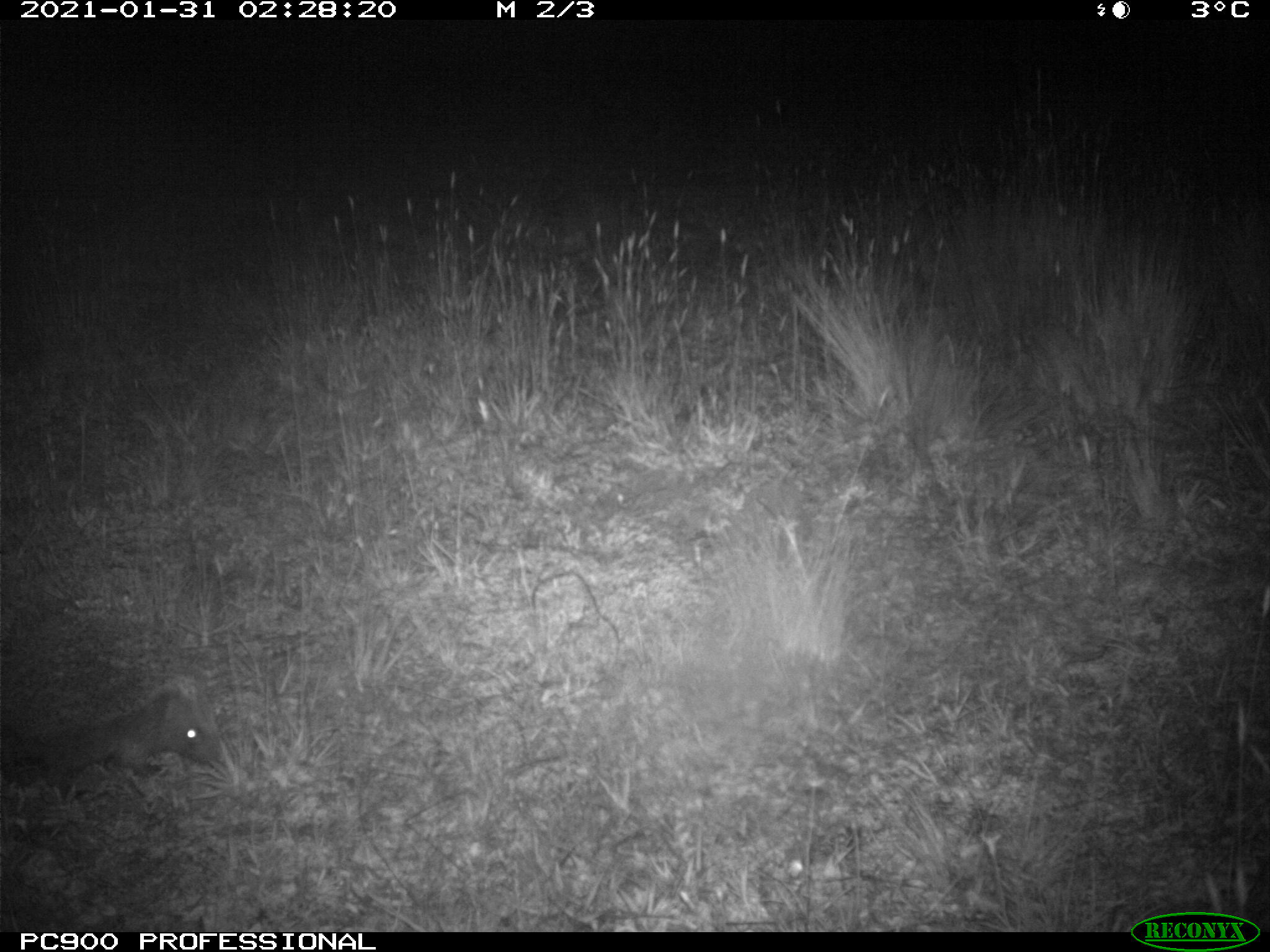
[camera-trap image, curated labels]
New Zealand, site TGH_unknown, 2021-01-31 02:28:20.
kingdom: Animalia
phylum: Chordata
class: Mammalia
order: Eulipotyphla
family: Erinaceidae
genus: Erinaceus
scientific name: Erinaceus europaeus europaeus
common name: european hedgehog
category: hedgehog